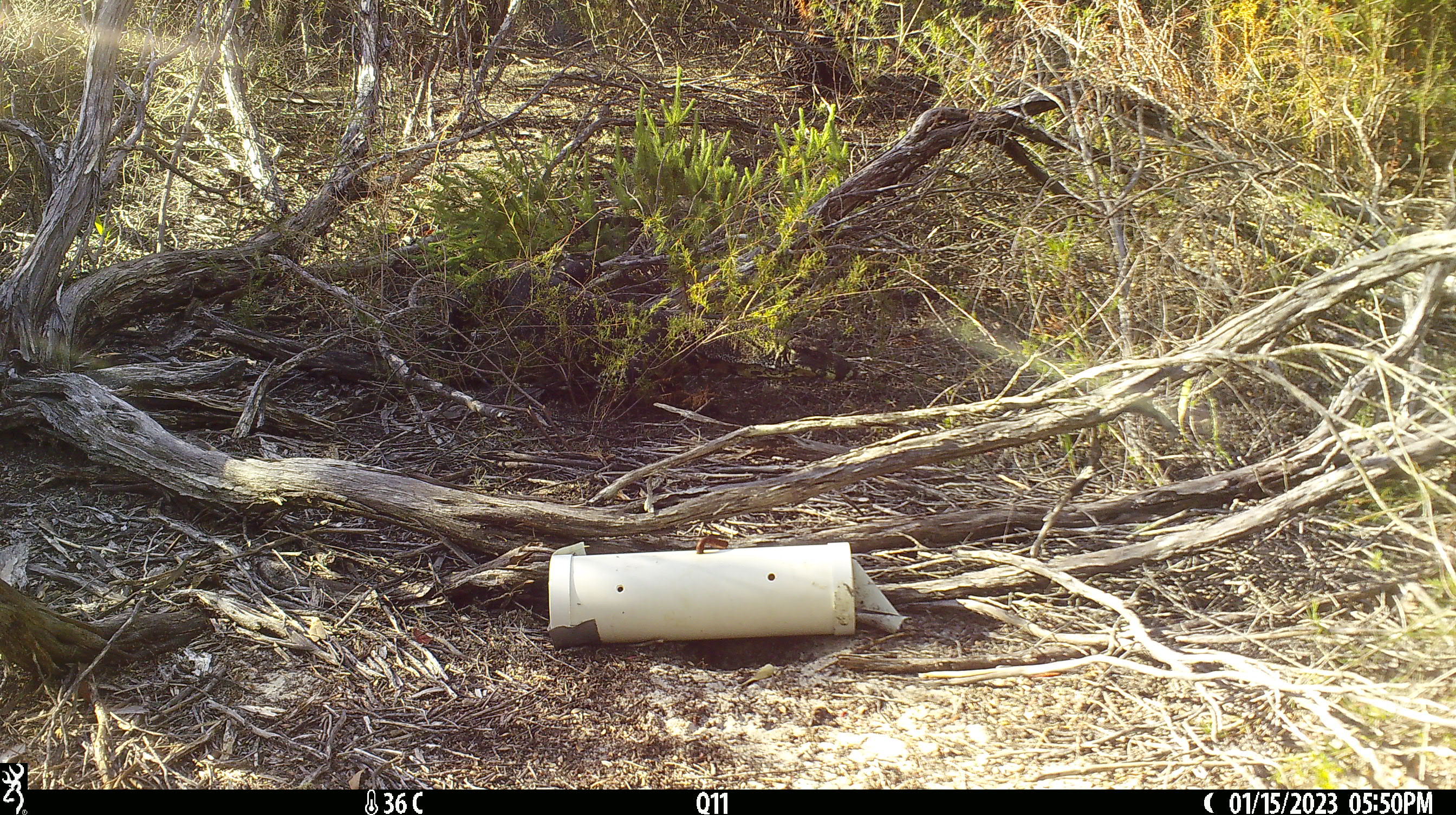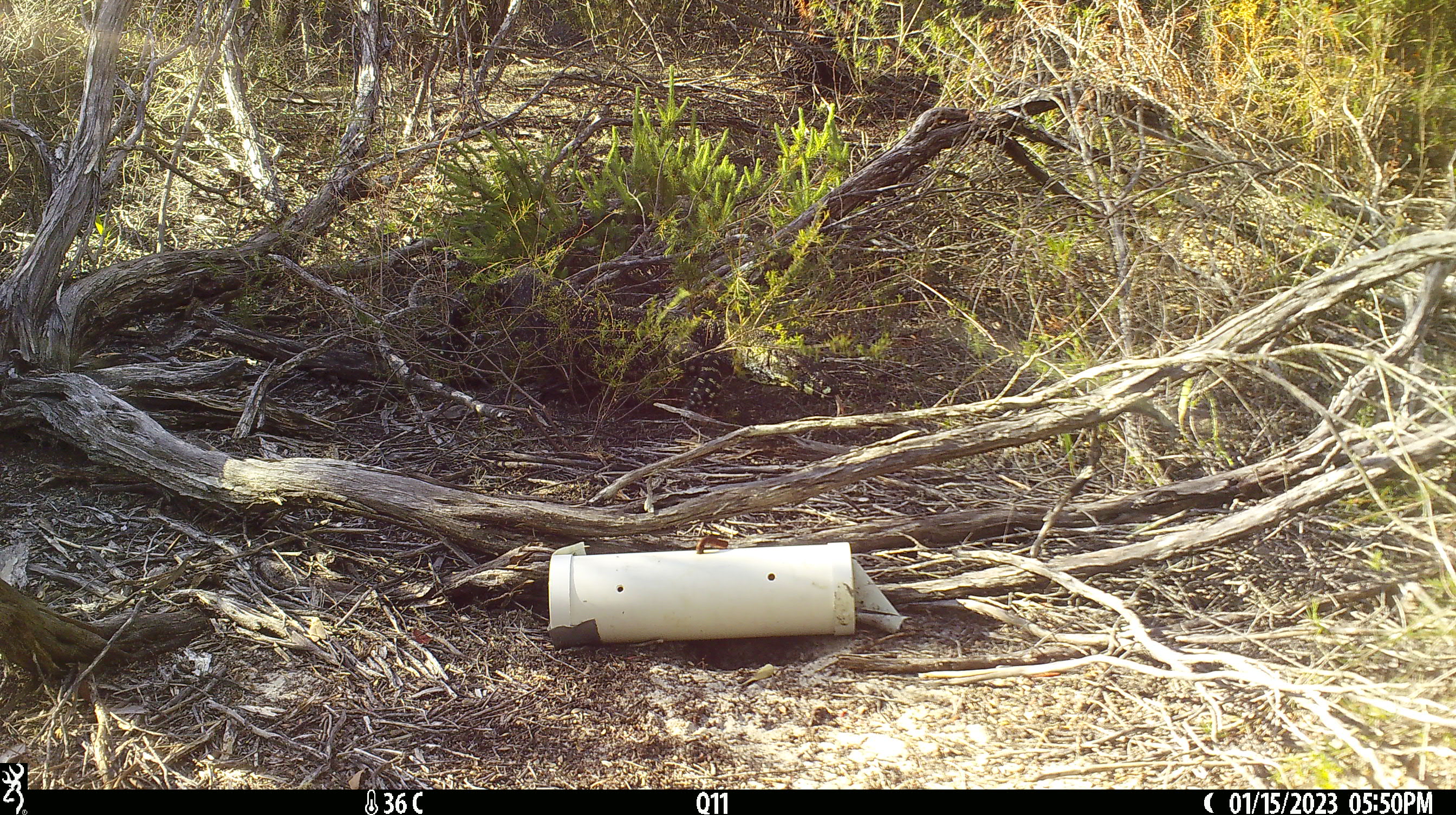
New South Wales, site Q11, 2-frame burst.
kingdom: Animalia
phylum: Chordata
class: Reptilia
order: Squamata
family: Varanidae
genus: Varanus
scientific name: Varanus varius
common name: lace monitor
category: goanna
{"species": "goanna (lace monitor) (Varanus varius)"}